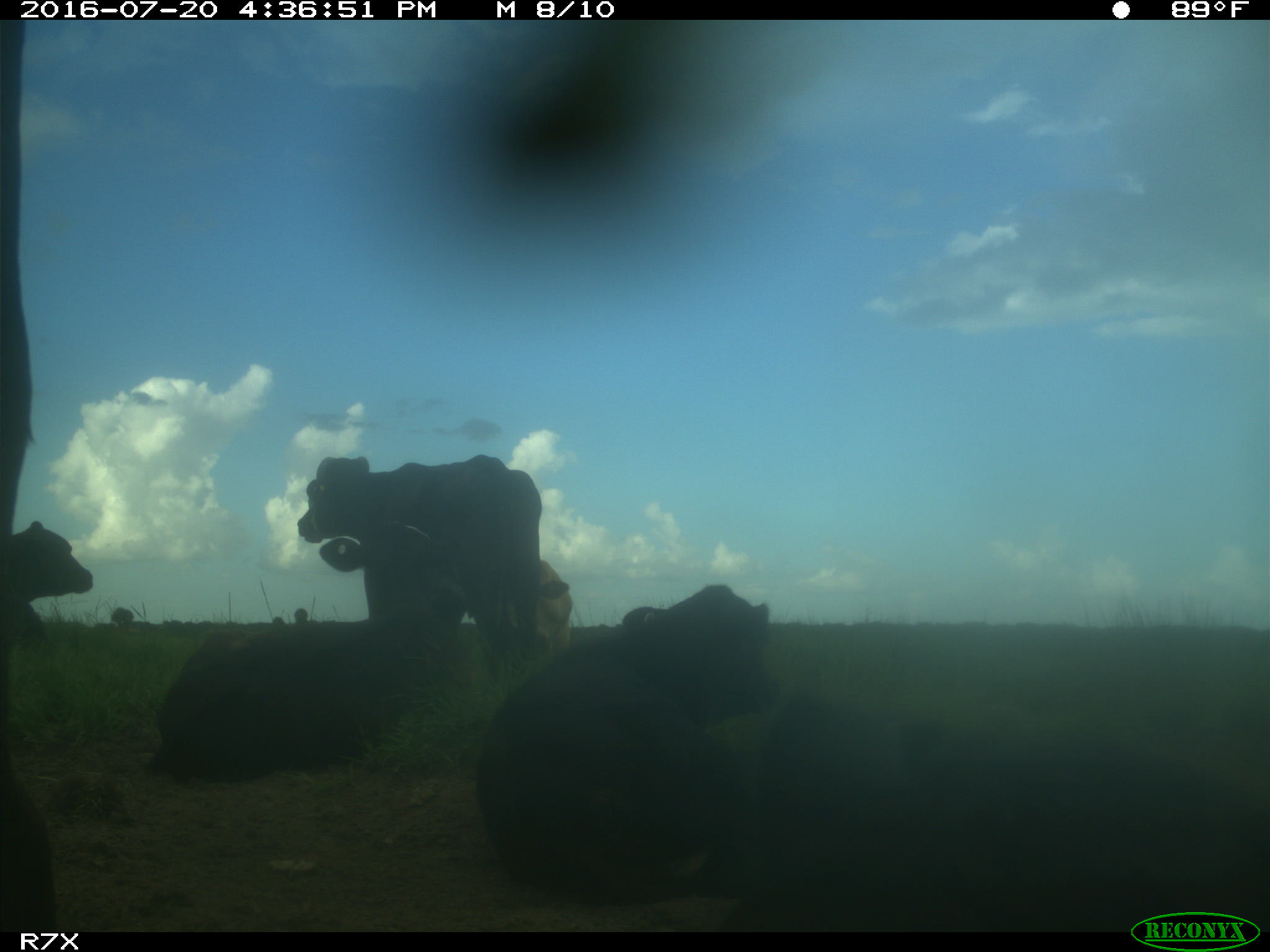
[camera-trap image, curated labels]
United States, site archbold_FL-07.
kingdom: Animalia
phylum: Chordata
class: Mammalia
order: Artiodactyla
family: Bovidae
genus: Bos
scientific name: Bos taurus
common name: domestic cow